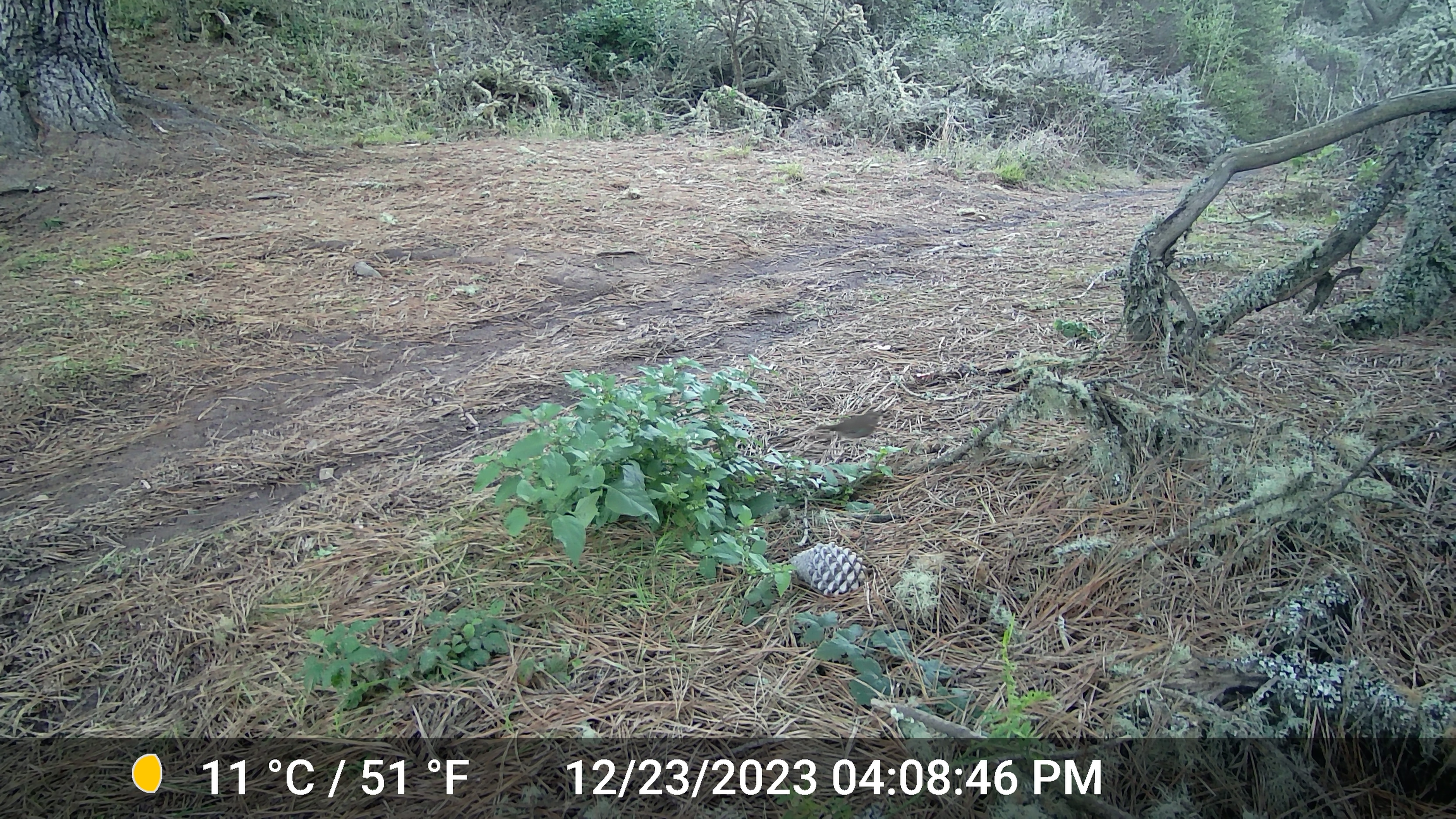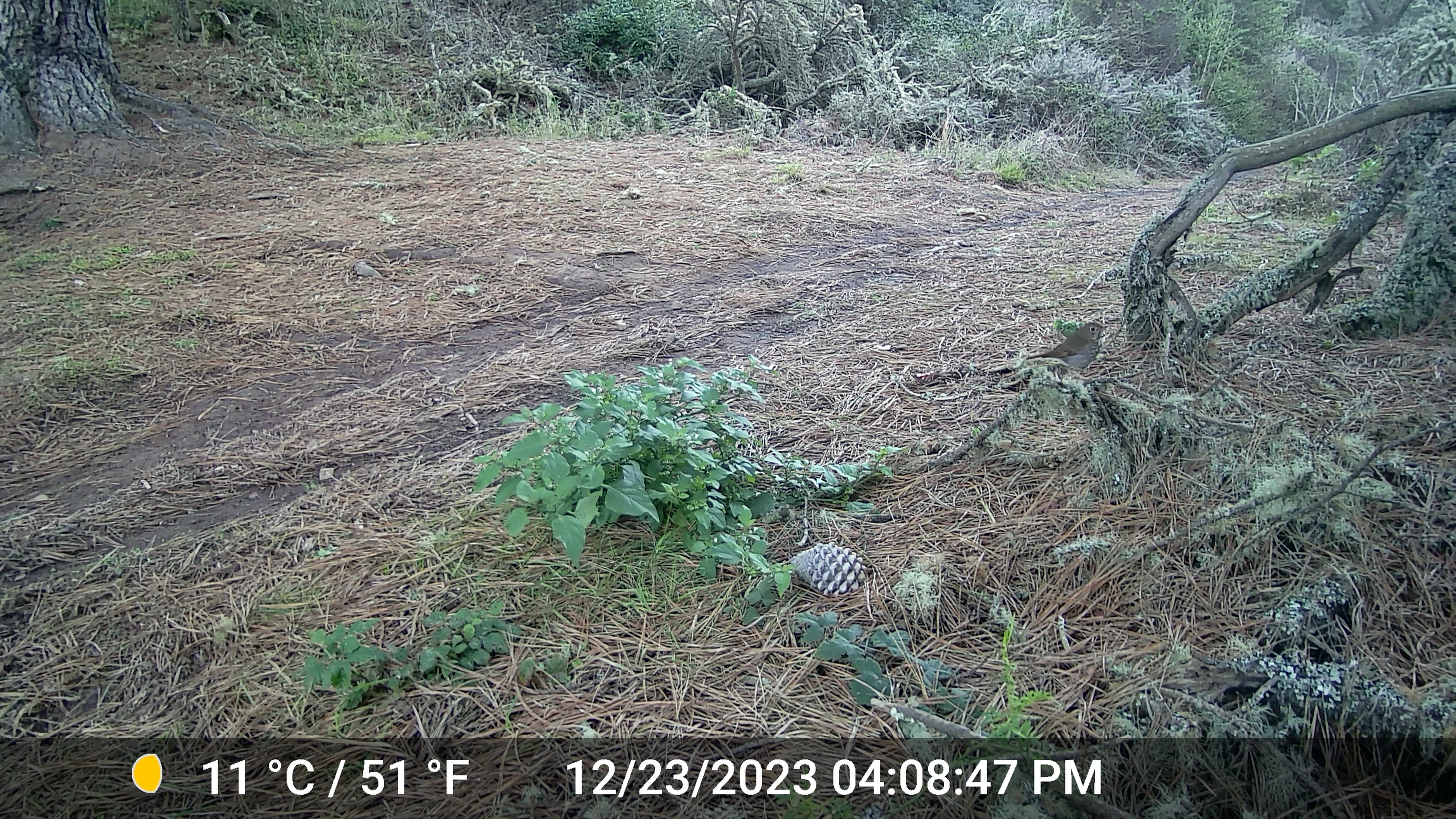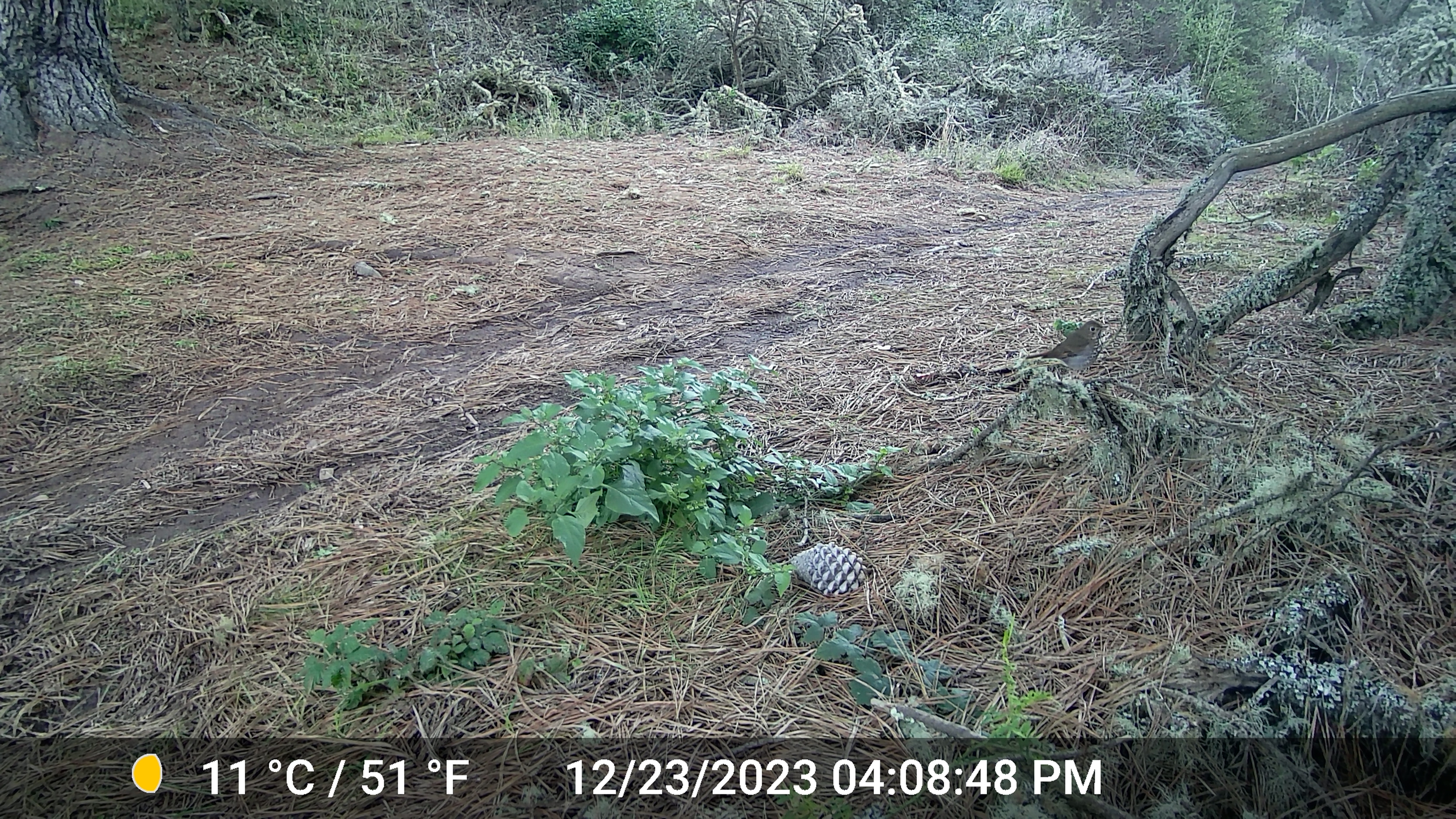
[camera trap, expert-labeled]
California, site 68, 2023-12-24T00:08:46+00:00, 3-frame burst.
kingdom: Animalia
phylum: Chordata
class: Aves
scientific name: Aves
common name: bird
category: unknown bird